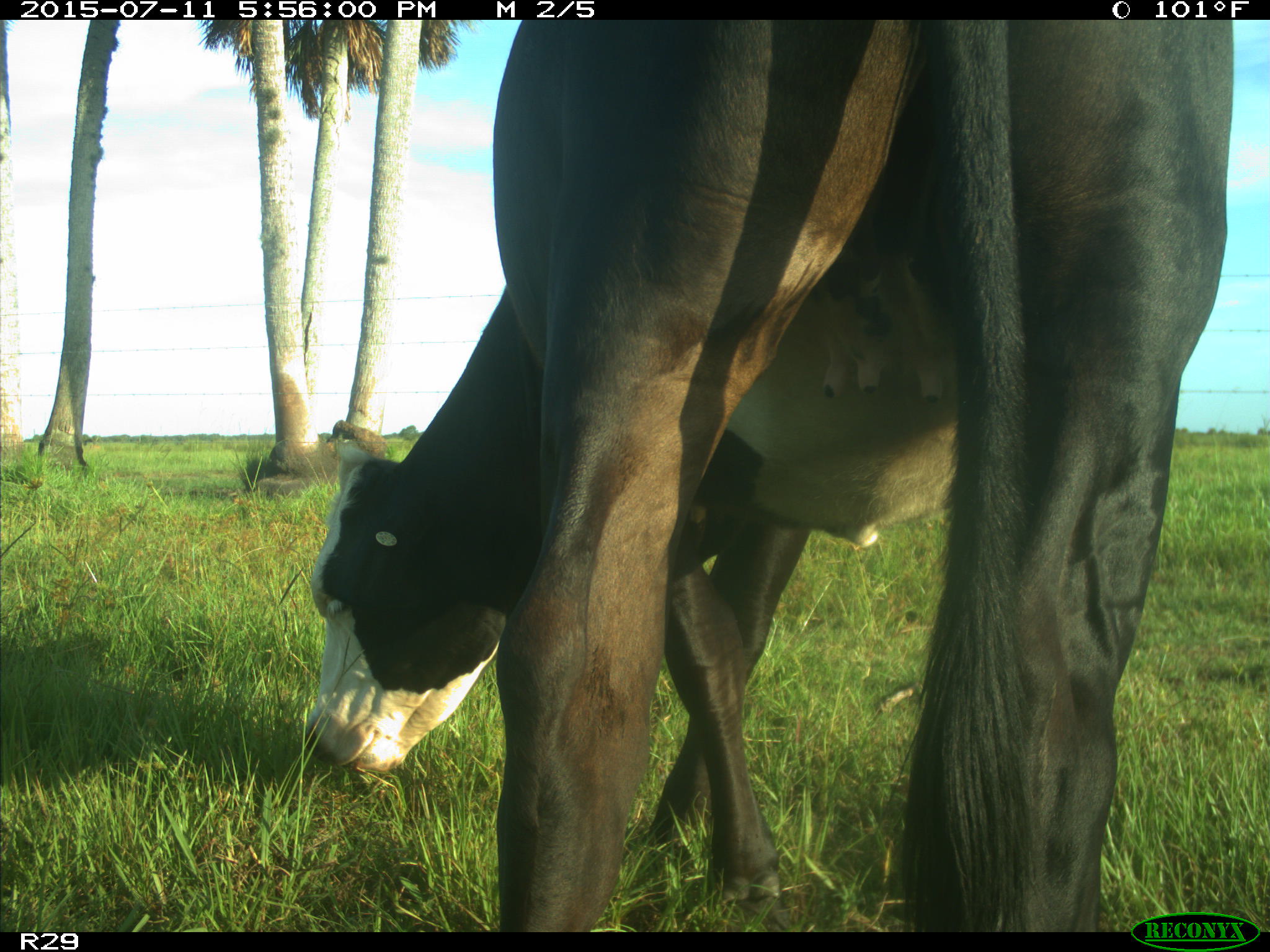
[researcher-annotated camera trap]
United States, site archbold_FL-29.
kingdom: Animalia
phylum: Chordata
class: Mammalia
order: Artiodactyla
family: Bovidae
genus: Bos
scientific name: Bos taurus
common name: domestic cow